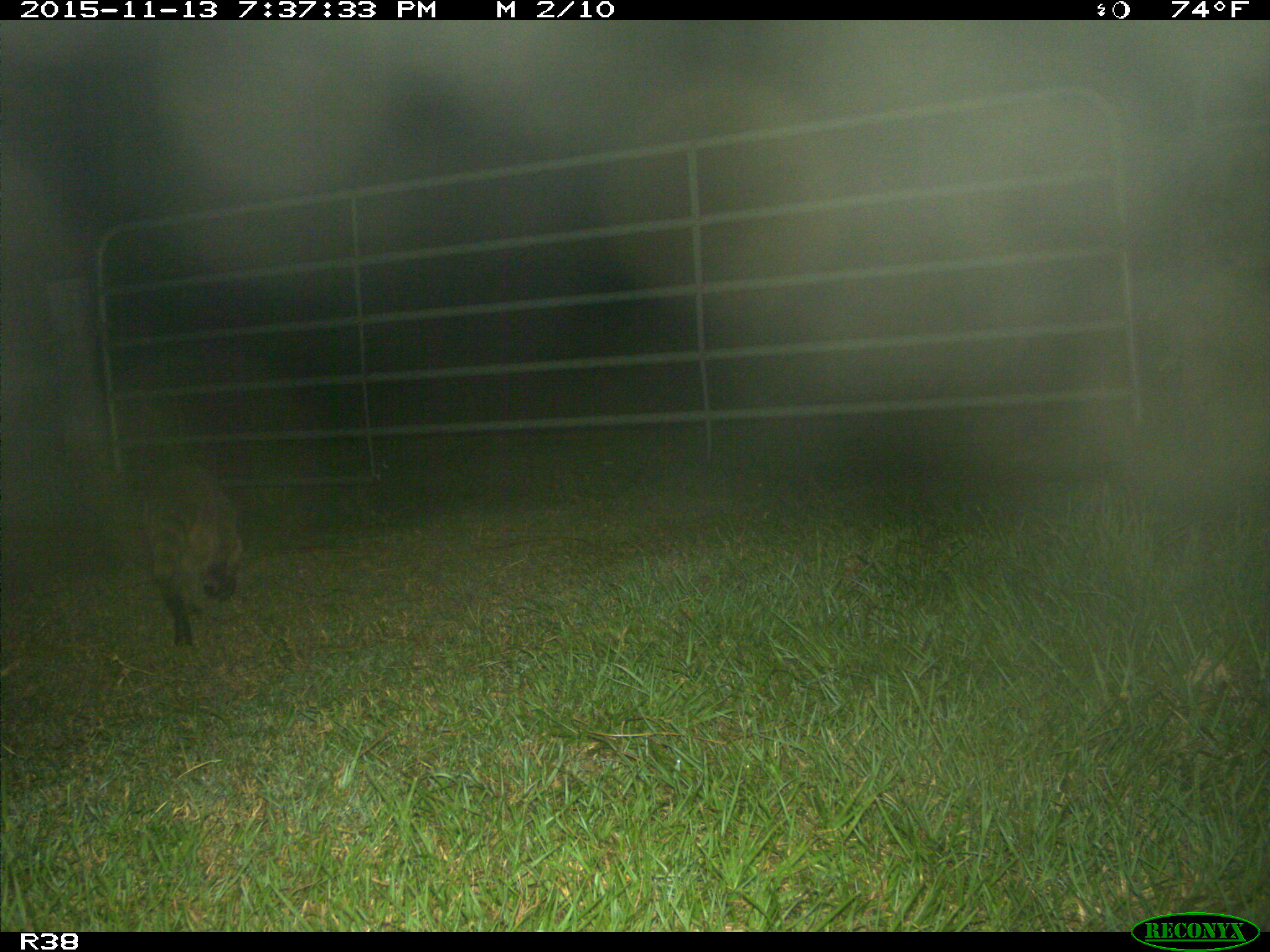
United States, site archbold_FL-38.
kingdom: Animalia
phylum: Chordata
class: Mammalia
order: Carnivora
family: Procyonidae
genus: Procyon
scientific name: Procyon lotor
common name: common raccoon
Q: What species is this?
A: Procyon lotor (common raccoon).